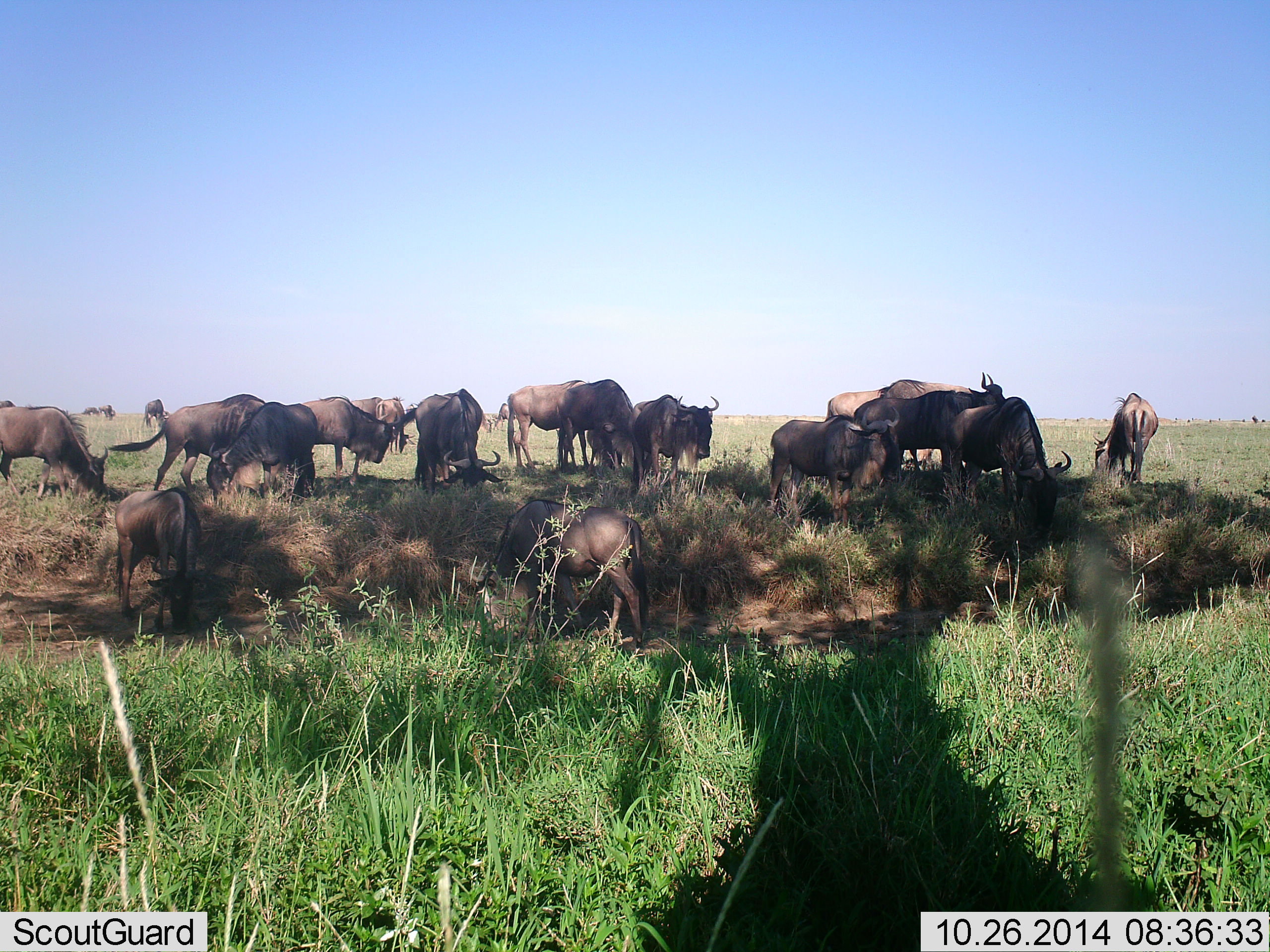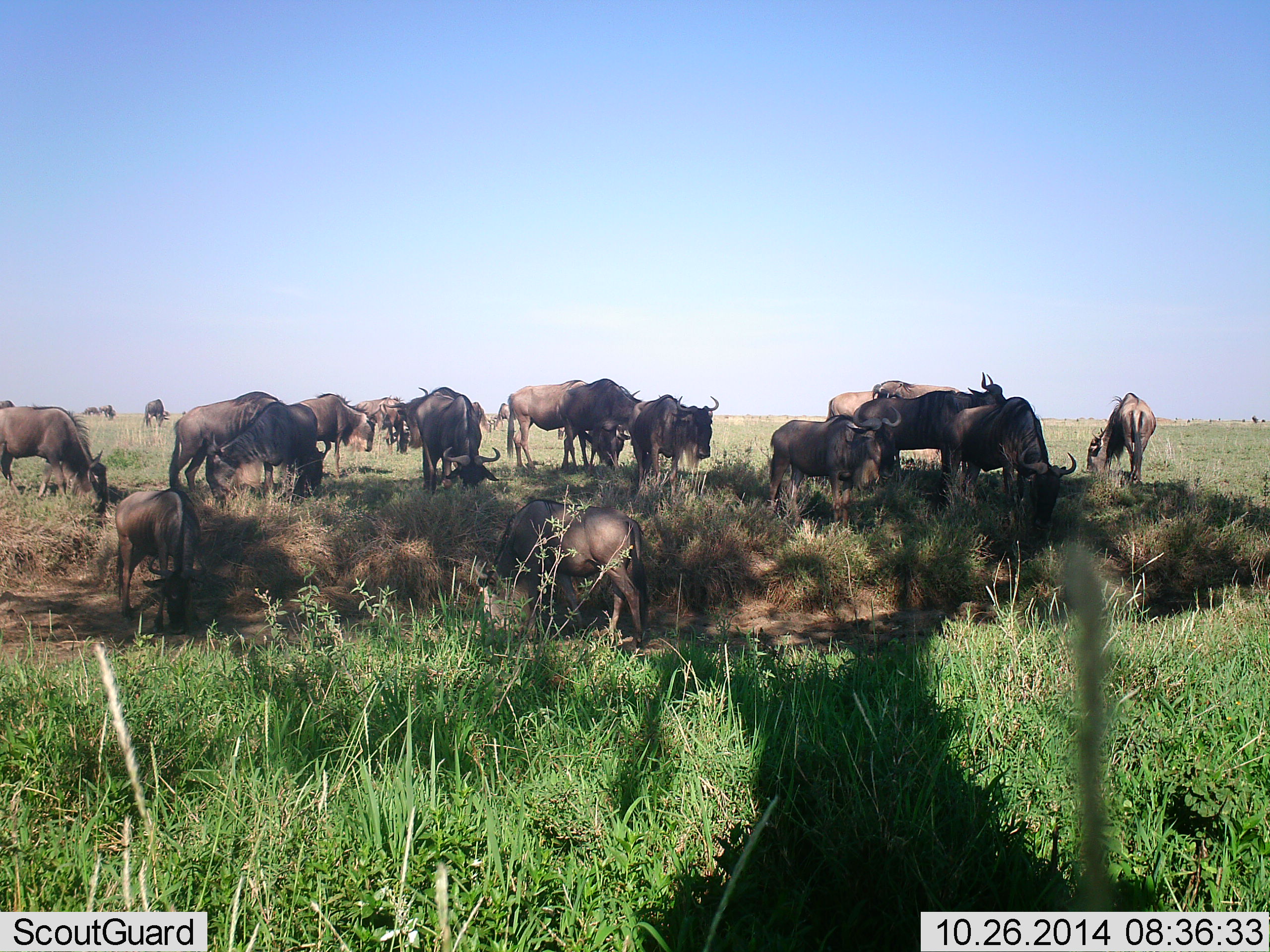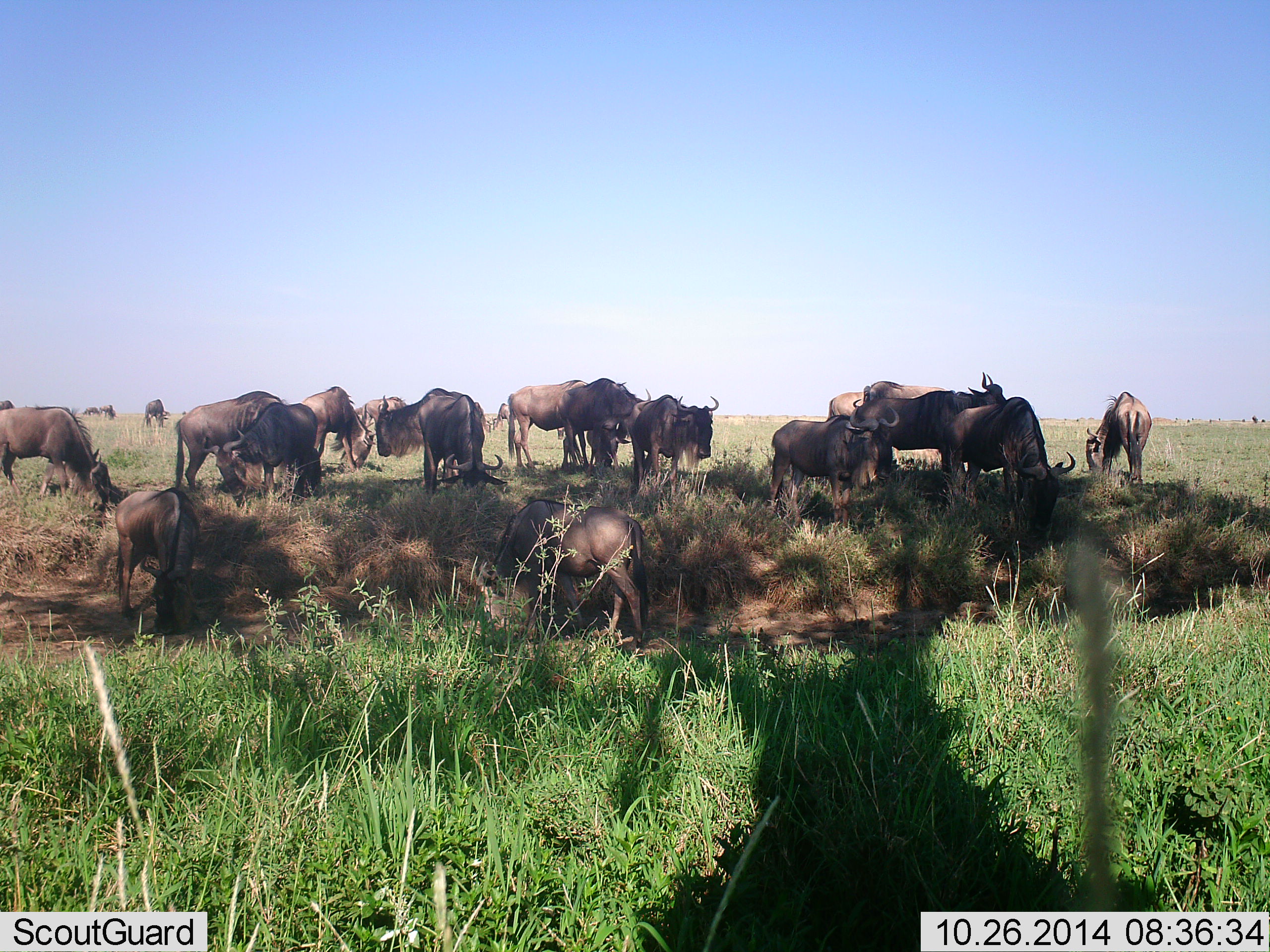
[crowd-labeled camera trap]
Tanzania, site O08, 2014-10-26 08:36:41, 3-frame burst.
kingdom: Animalia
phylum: Chordata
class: Mammalia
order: Artiodactyla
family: Bovidae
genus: Connochaetes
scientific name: Connochaetes taurinus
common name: blue wildebeest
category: wildebeest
Wildebeest (blue wildebeest) (Connochaetes taurinus), count 11-50. Behavior (volunteer vote fractions): standing 80%, resting 30%, moving 60%, interacting 30%. Young present (vote fraction): 30%. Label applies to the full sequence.